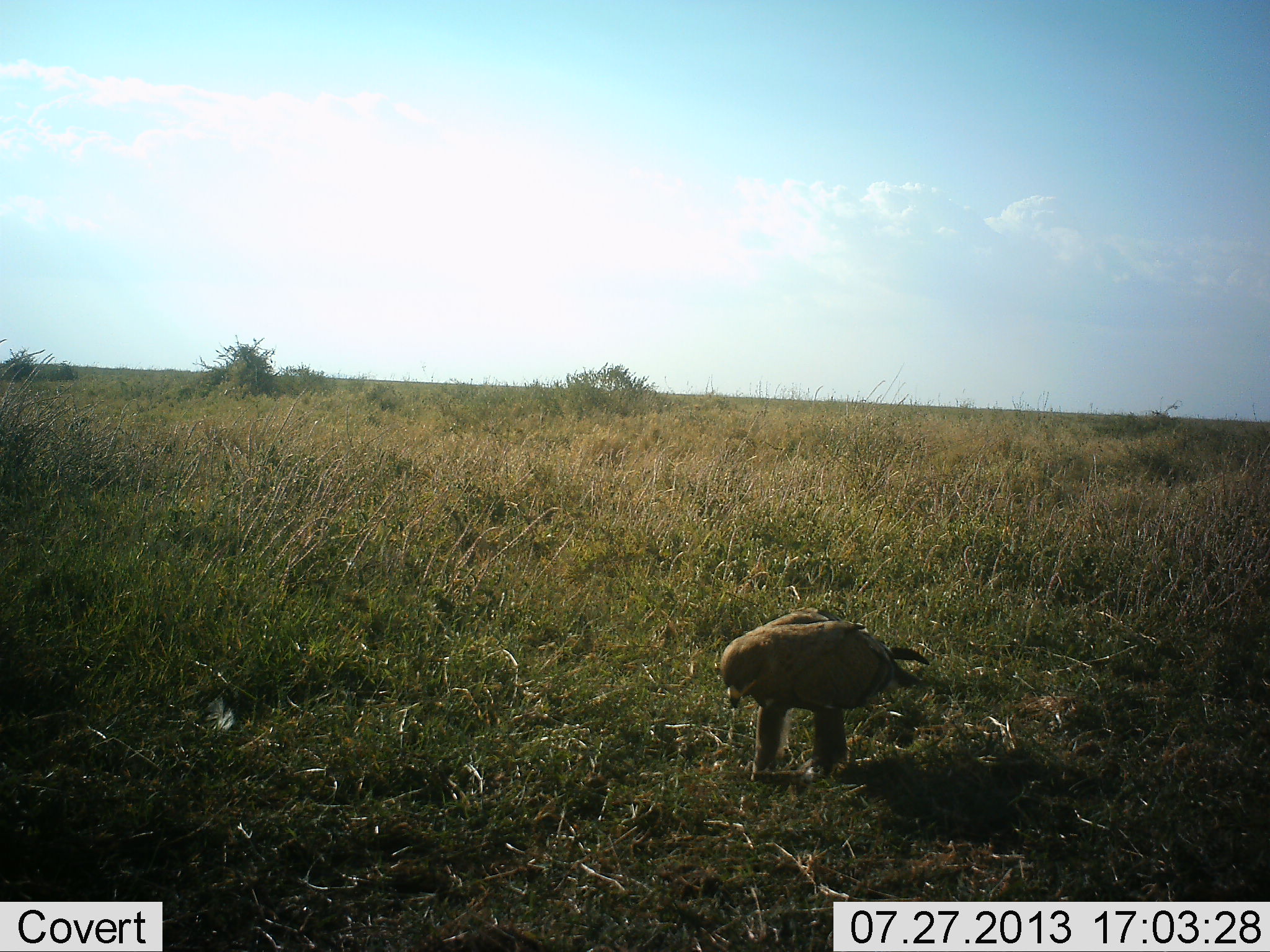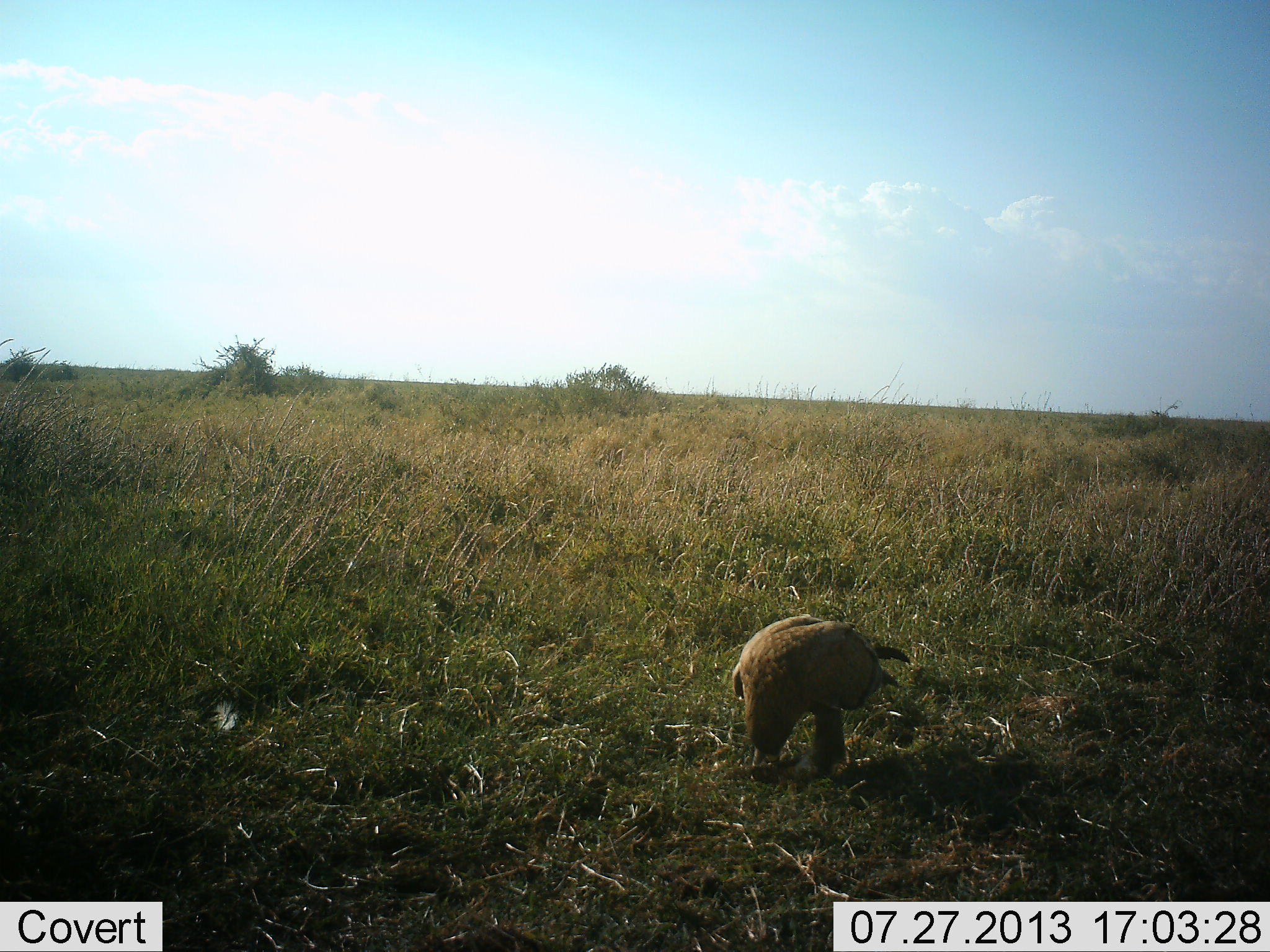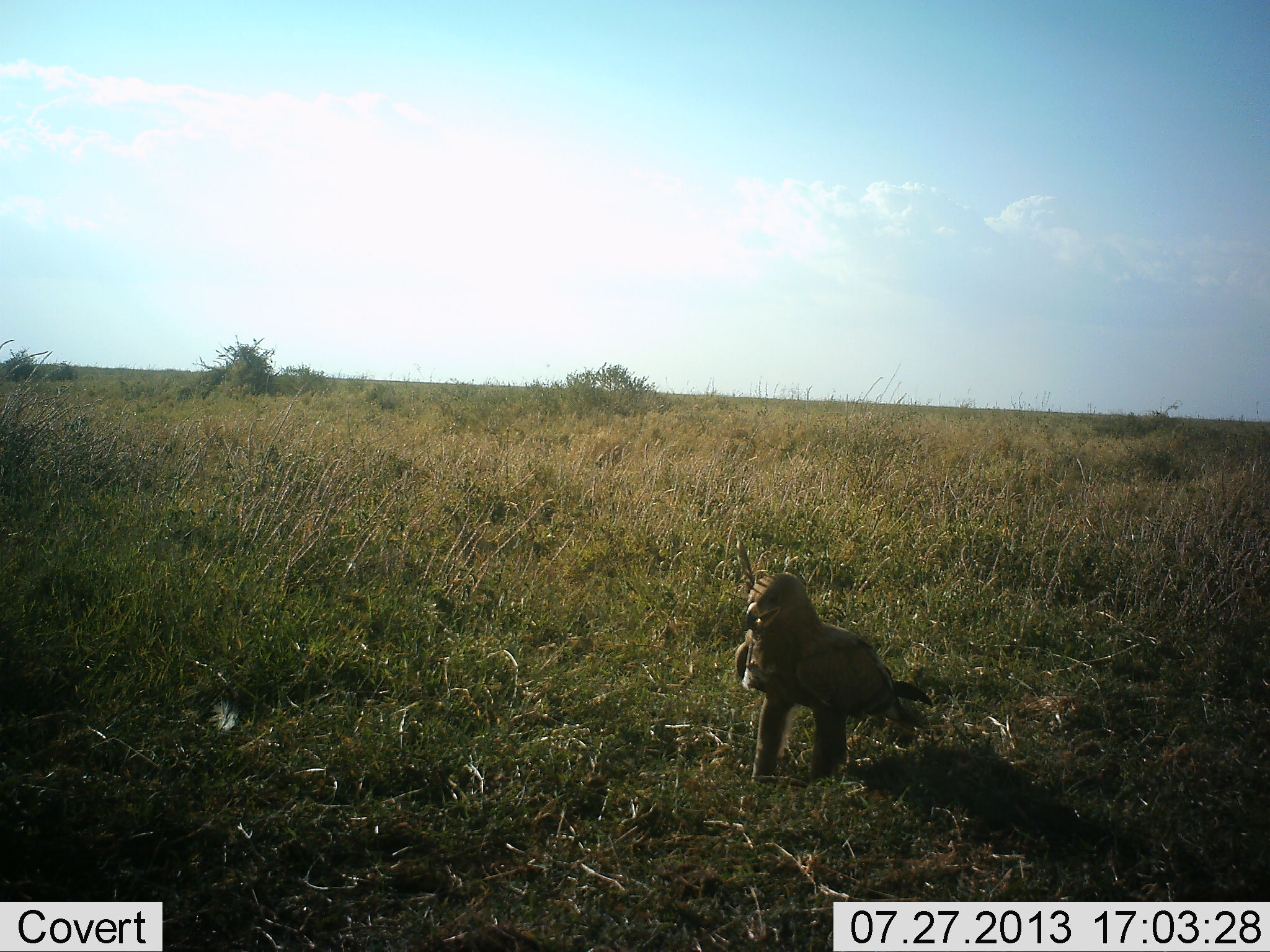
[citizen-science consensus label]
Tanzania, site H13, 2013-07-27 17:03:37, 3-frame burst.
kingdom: Animalia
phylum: Chordata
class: Aves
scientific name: Aves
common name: bird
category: otherbird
Otherbird (bird) (Aves), count 1. Behavior (volunteer vote fractions): standing 32%, resting 0%, moving 8%, interacting 0%. Young present (vote fraction): 0%. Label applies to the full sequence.